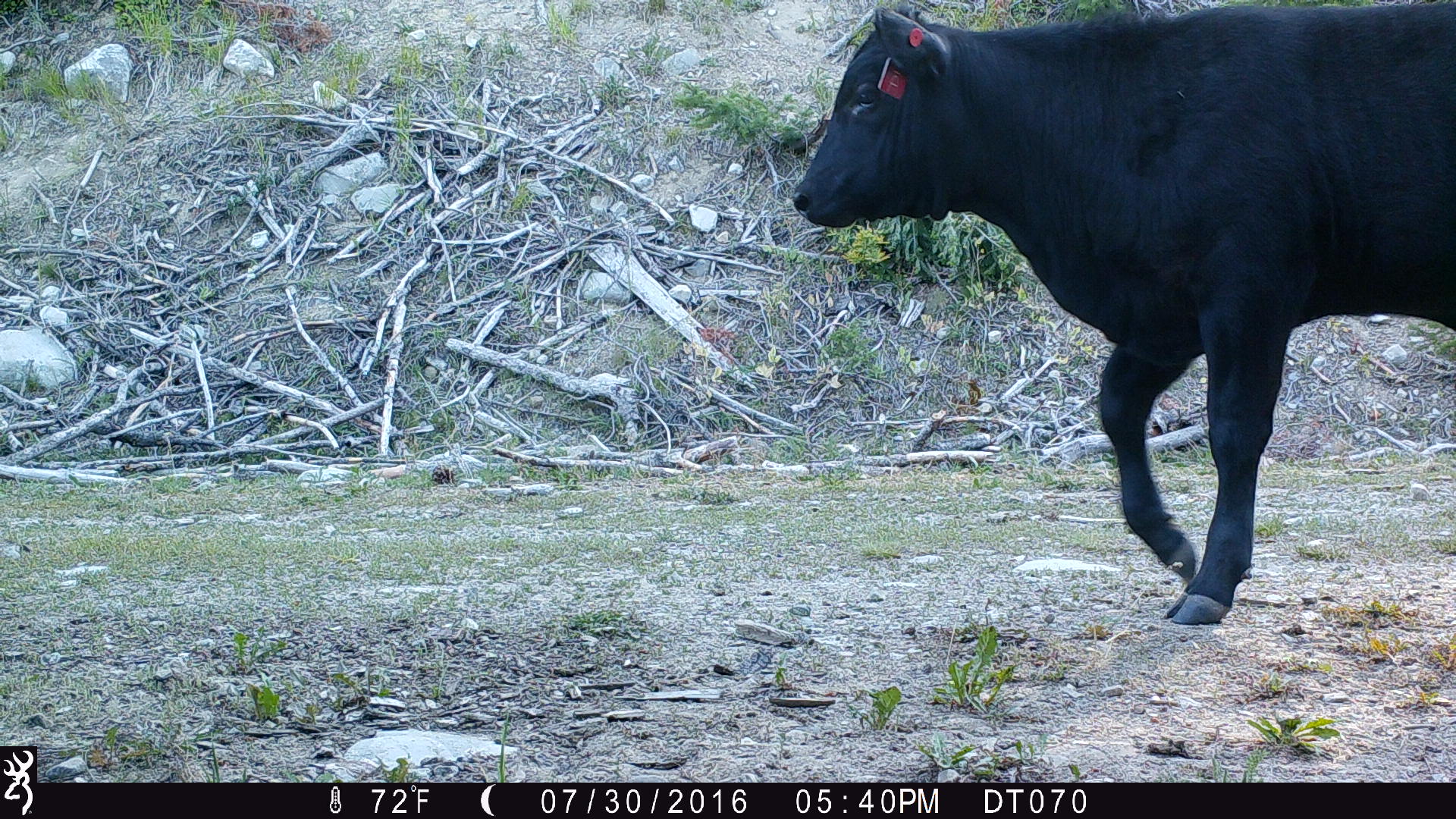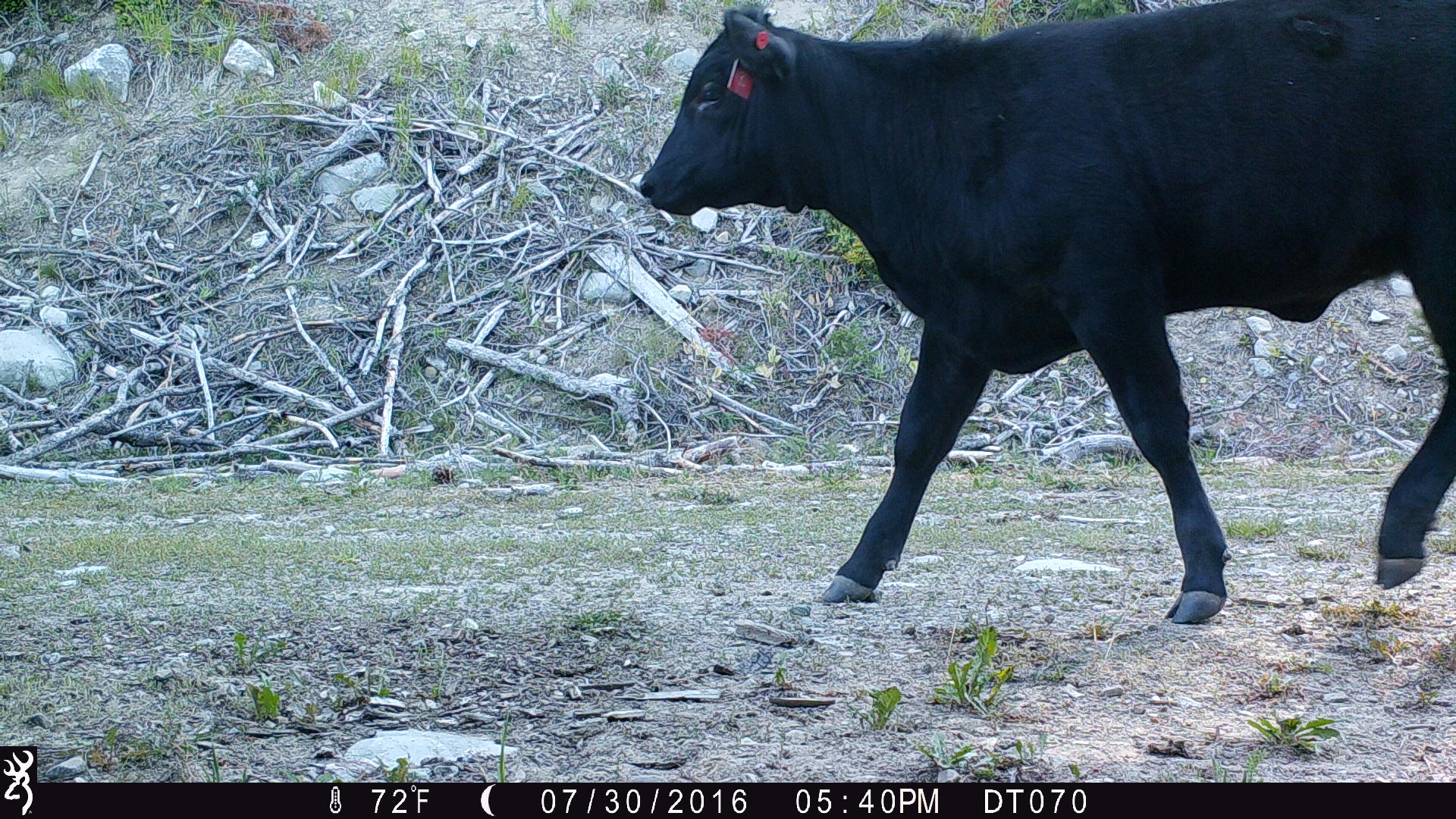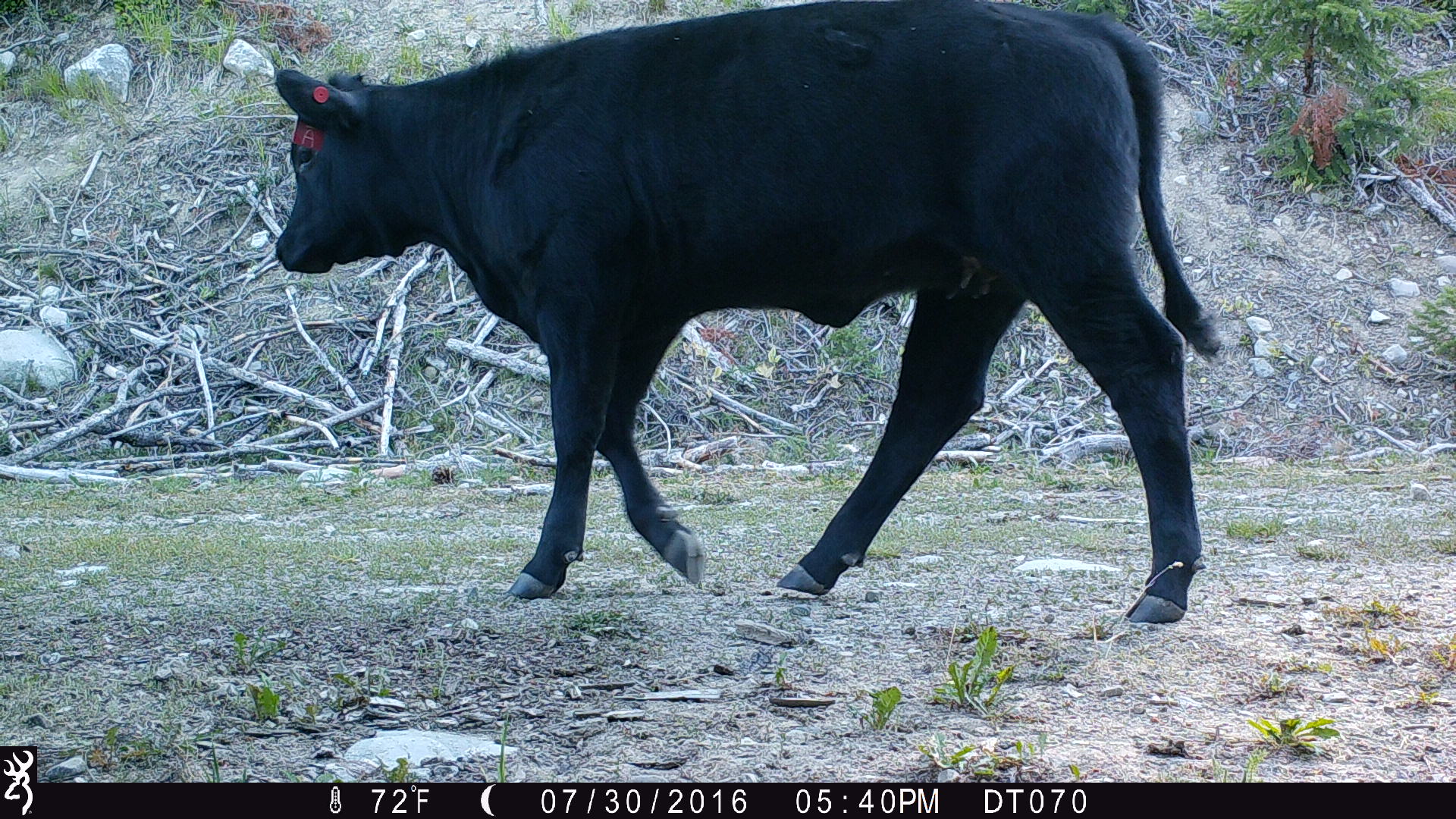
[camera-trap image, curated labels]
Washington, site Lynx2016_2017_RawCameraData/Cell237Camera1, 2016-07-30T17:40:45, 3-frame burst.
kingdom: Animalia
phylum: Chordata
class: Mammalia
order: Artiodactyla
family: Bovidae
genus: Bos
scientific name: Bos taurus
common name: domestic cattle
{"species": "domestic cattle (Bos taurus)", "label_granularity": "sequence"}